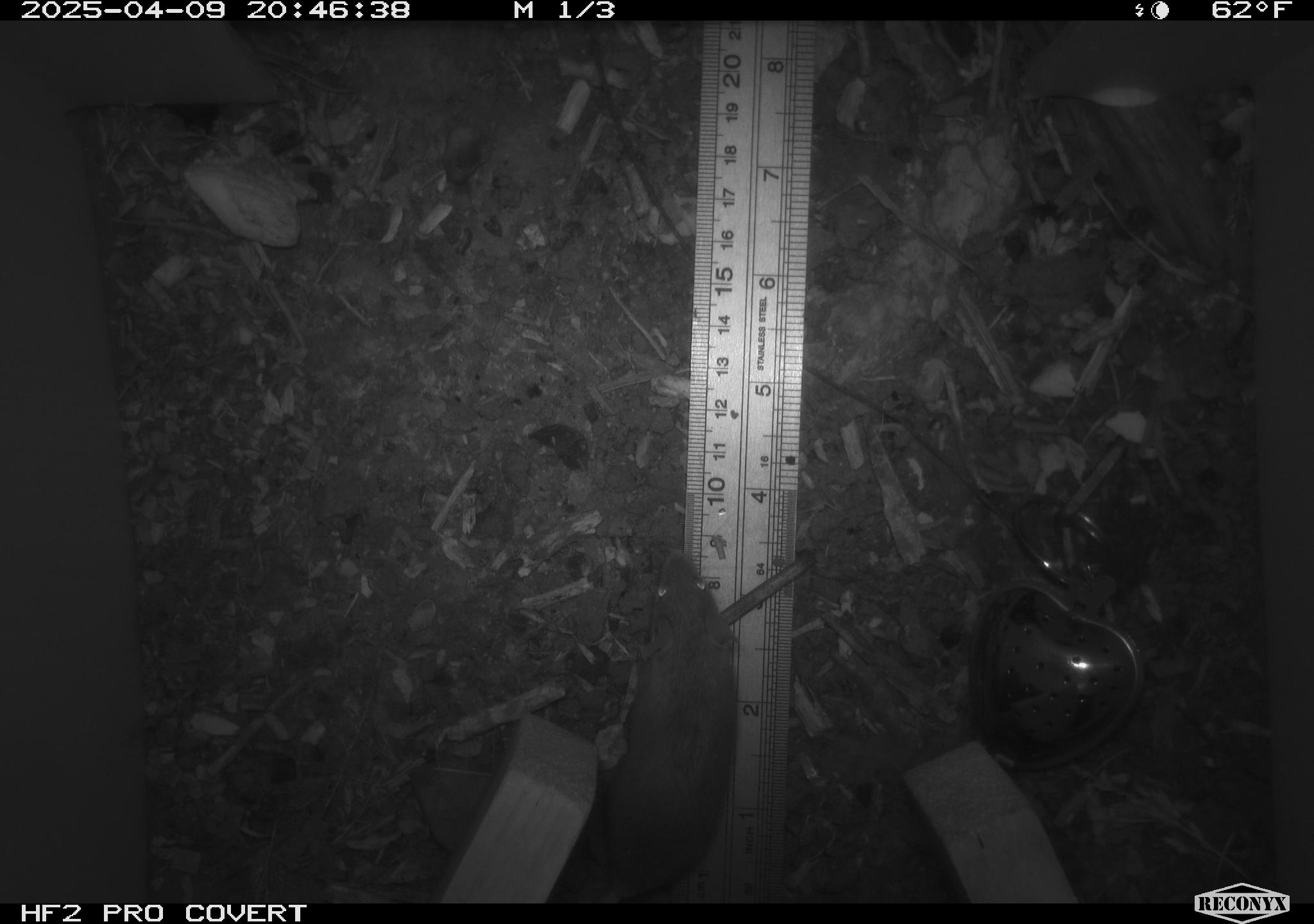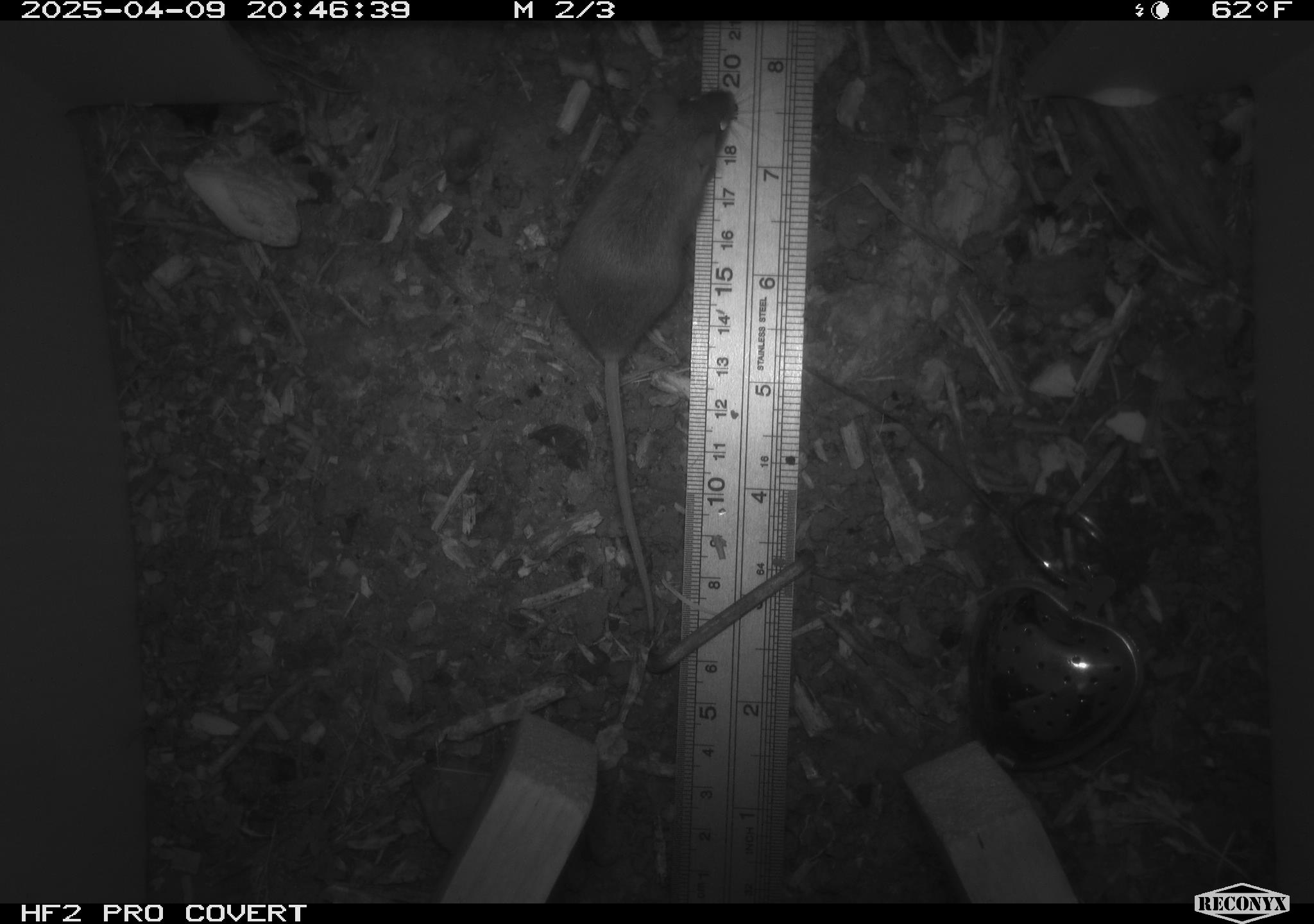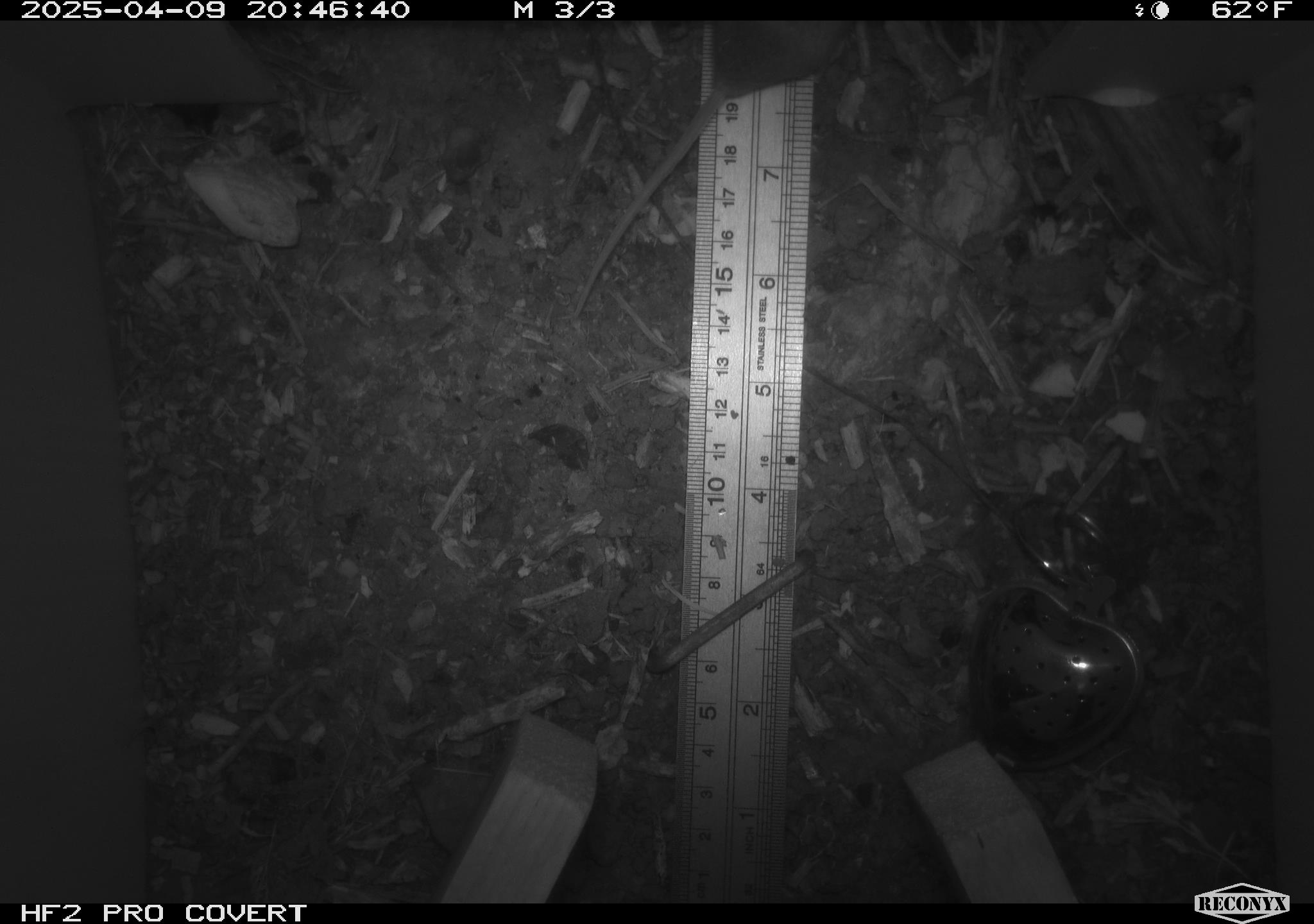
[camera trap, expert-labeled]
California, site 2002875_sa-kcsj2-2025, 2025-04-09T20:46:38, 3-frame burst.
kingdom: Animalia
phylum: Chordata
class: Mammalia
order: Rodentia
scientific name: Rodentia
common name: rodent